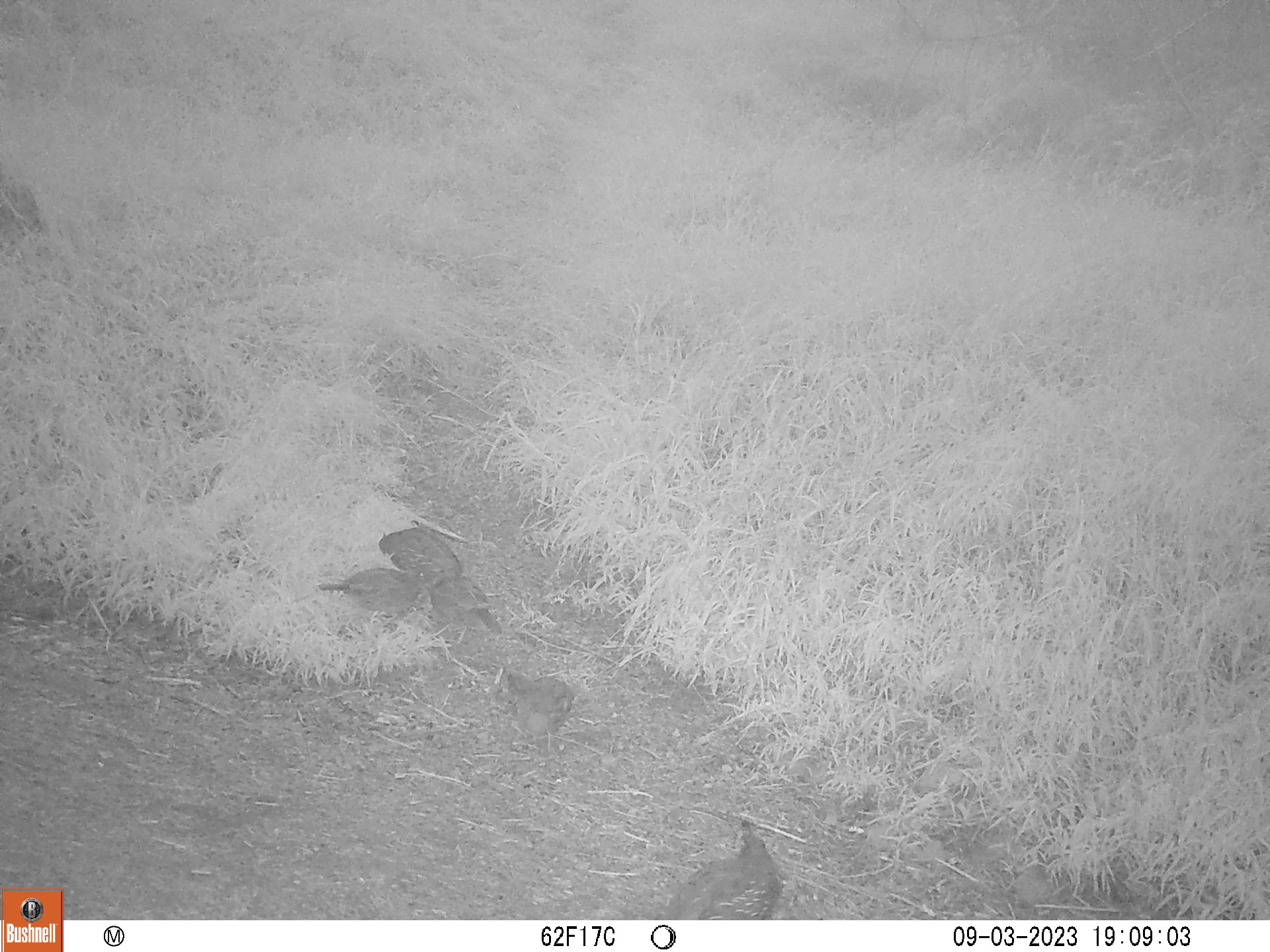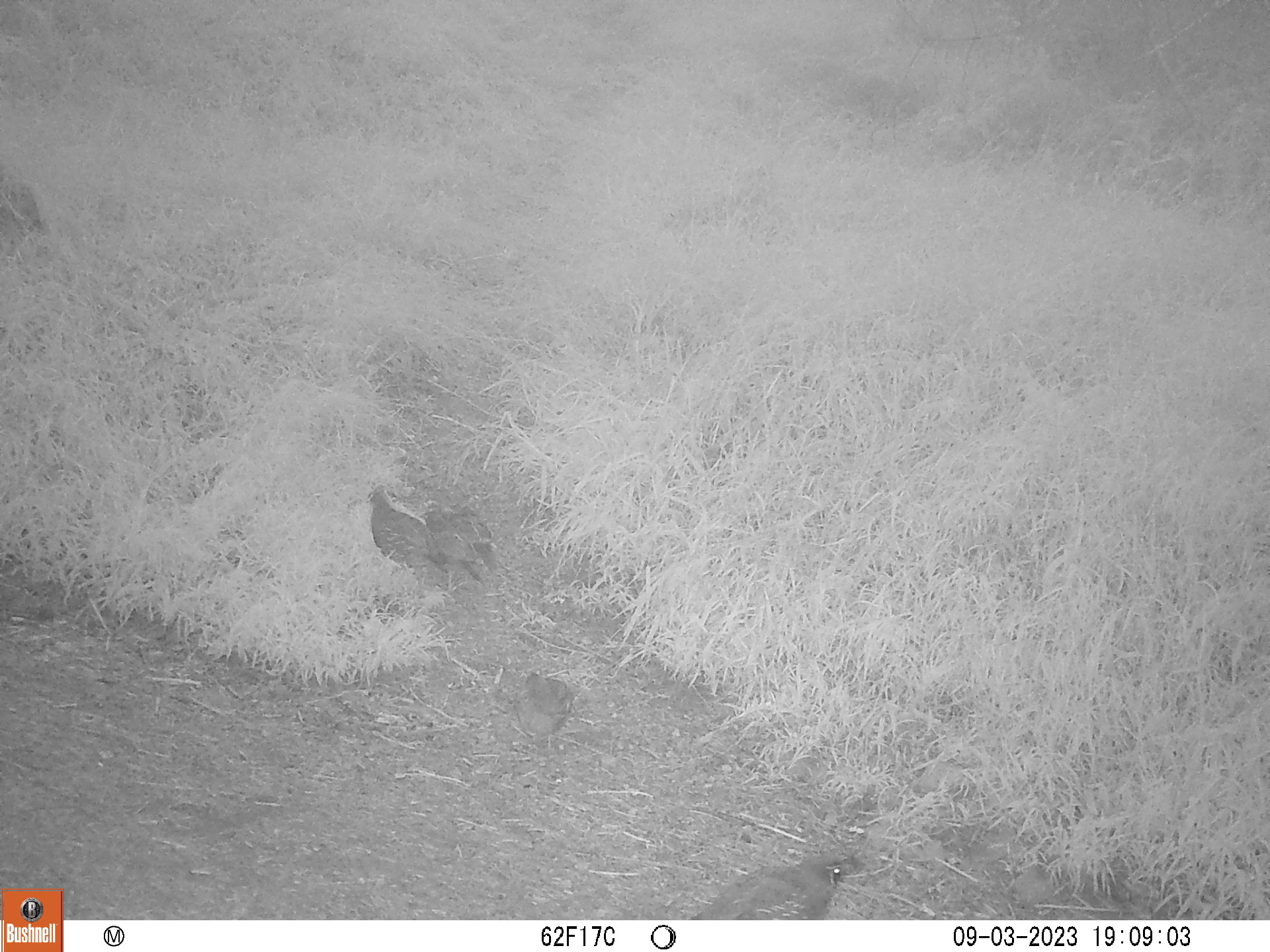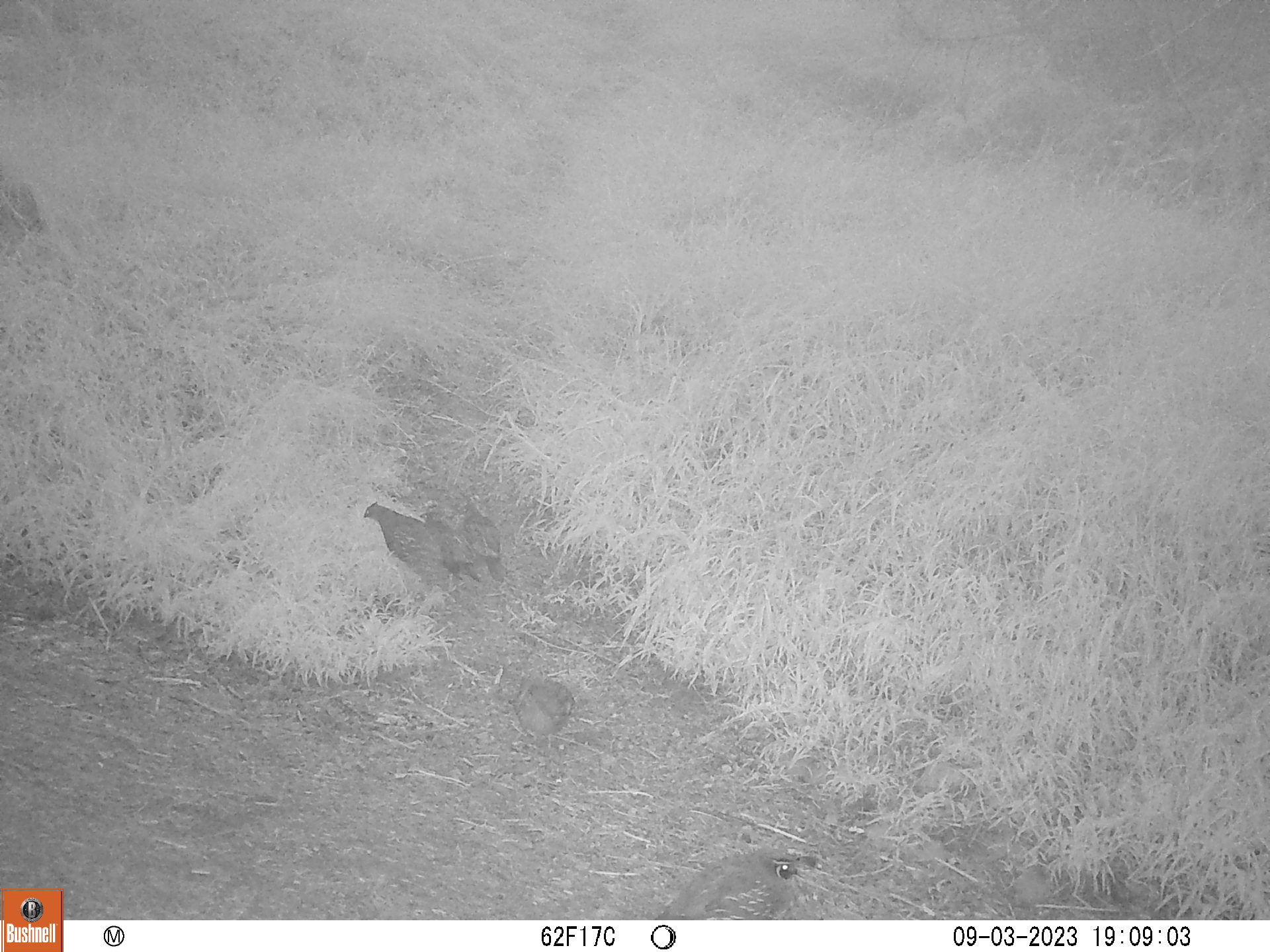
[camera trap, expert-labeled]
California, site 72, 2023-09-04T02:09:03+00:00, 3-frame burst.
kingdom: Animalia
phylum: Chordata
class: Aves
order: Galliformes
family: Odontophoridae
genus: Callipepla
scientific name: Callipepla californica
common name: california quail